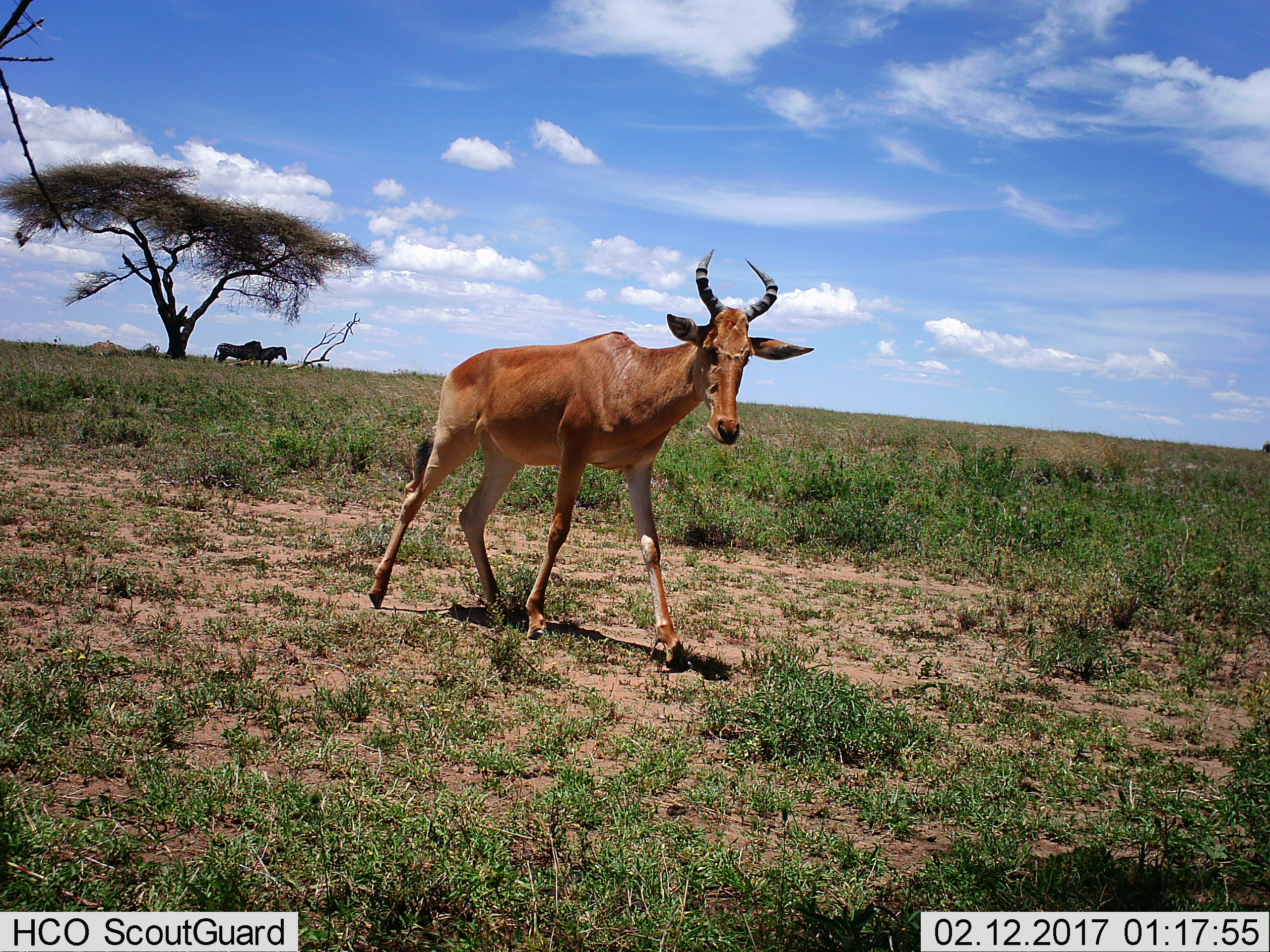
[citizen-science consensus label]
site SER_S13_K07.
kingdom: Animalia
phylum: Chordata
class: Mammalia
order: Artiodactyla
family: Bovidae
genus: Alcelaphus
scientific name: Alcelaphus buselaphus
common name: hartebeest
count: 1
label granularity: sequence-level